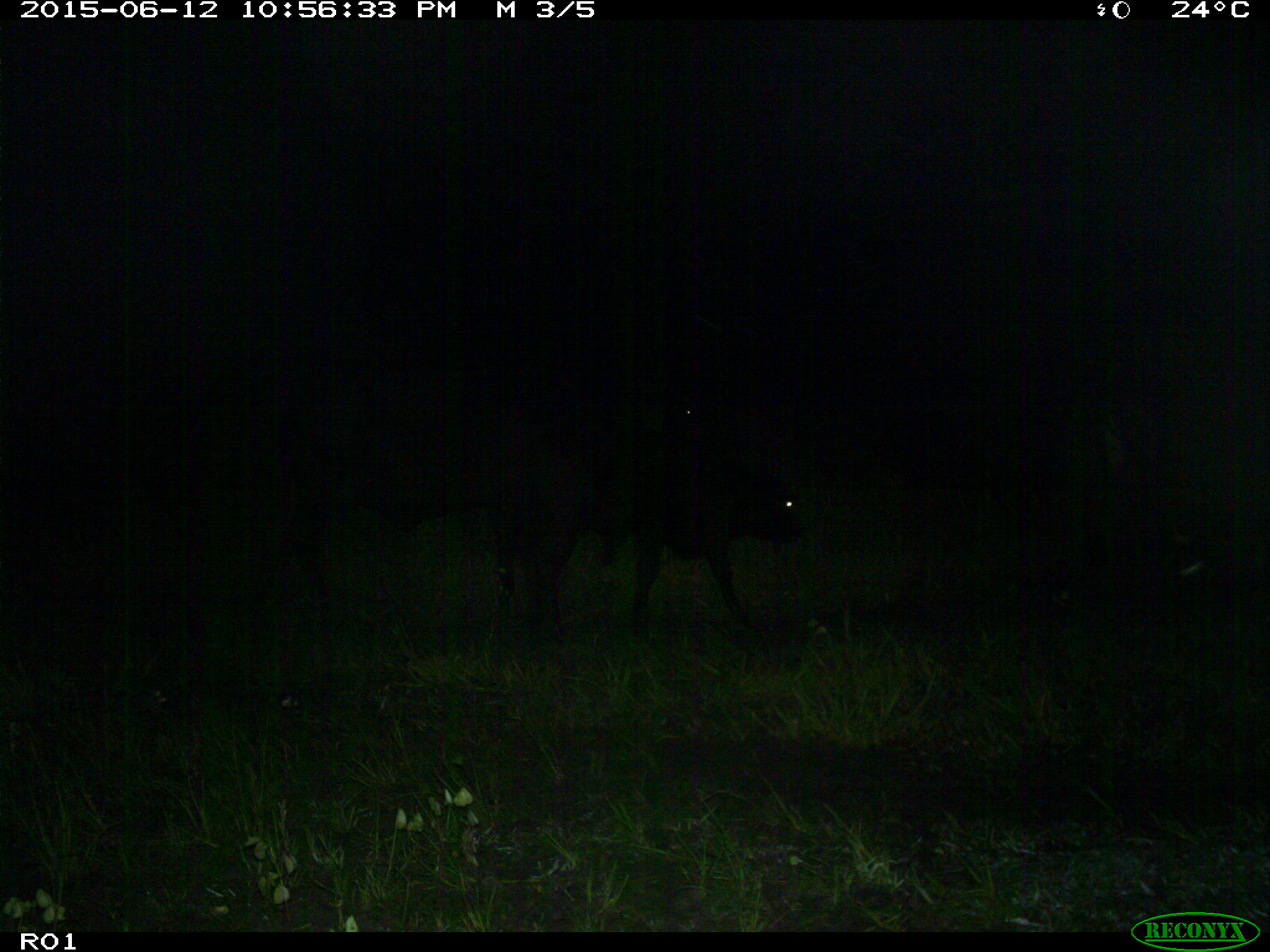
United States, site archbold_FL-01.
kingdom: Animalia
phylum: Chordata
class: Mammalia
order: Artiodactyla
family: Bovidae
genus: Bos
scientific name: Bos taurus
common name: domestic cow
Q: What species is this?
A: Bos taurus (domestic cow).